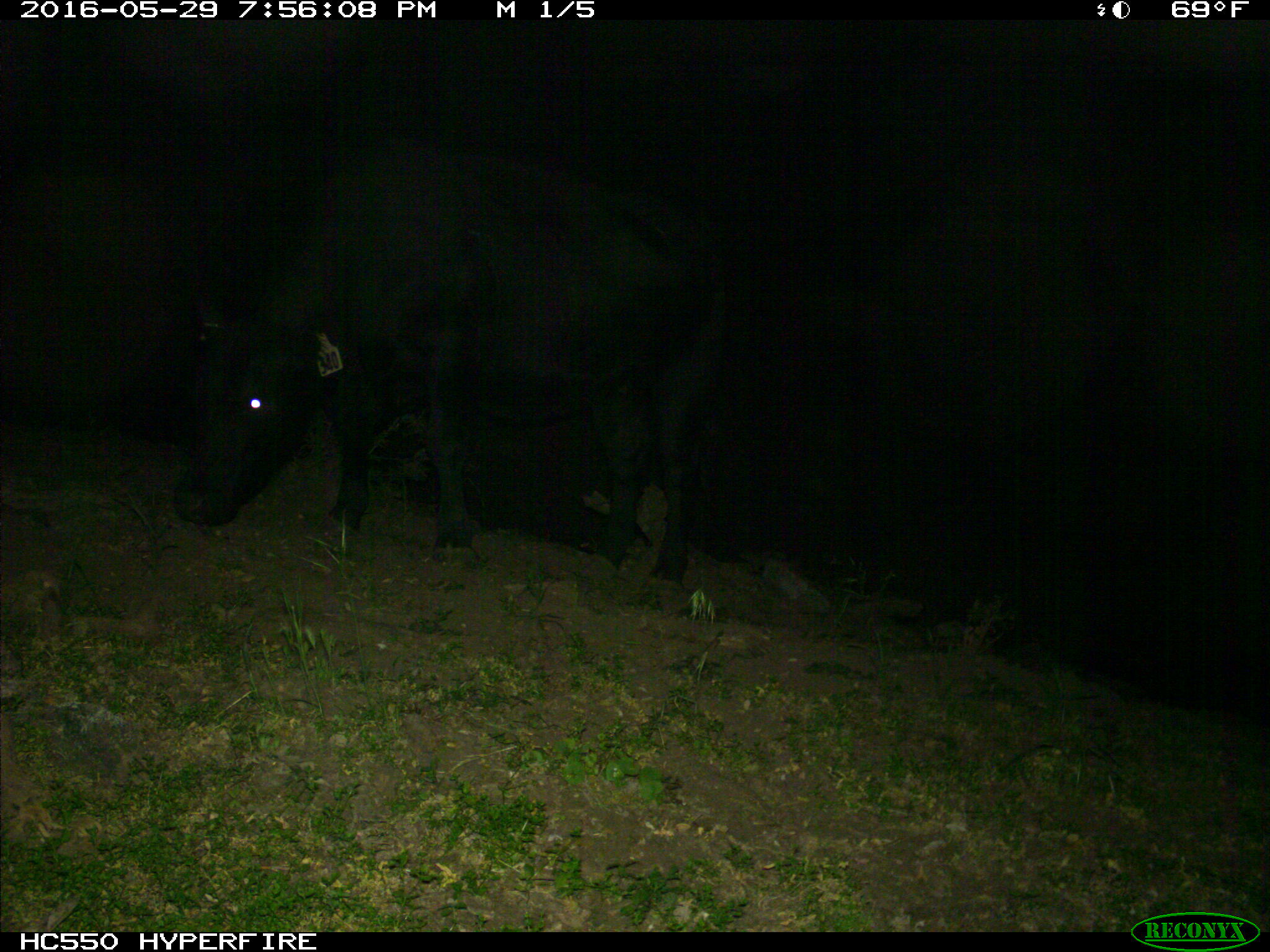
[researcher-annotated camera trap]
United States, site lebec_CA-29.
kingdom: Animalia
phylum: Chordata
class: Mammalia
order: Artiodactyla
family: Bovidae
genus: Bos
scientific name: Bos taurus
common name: domestic cow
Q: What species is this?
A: Bos taurus (domestic cow).